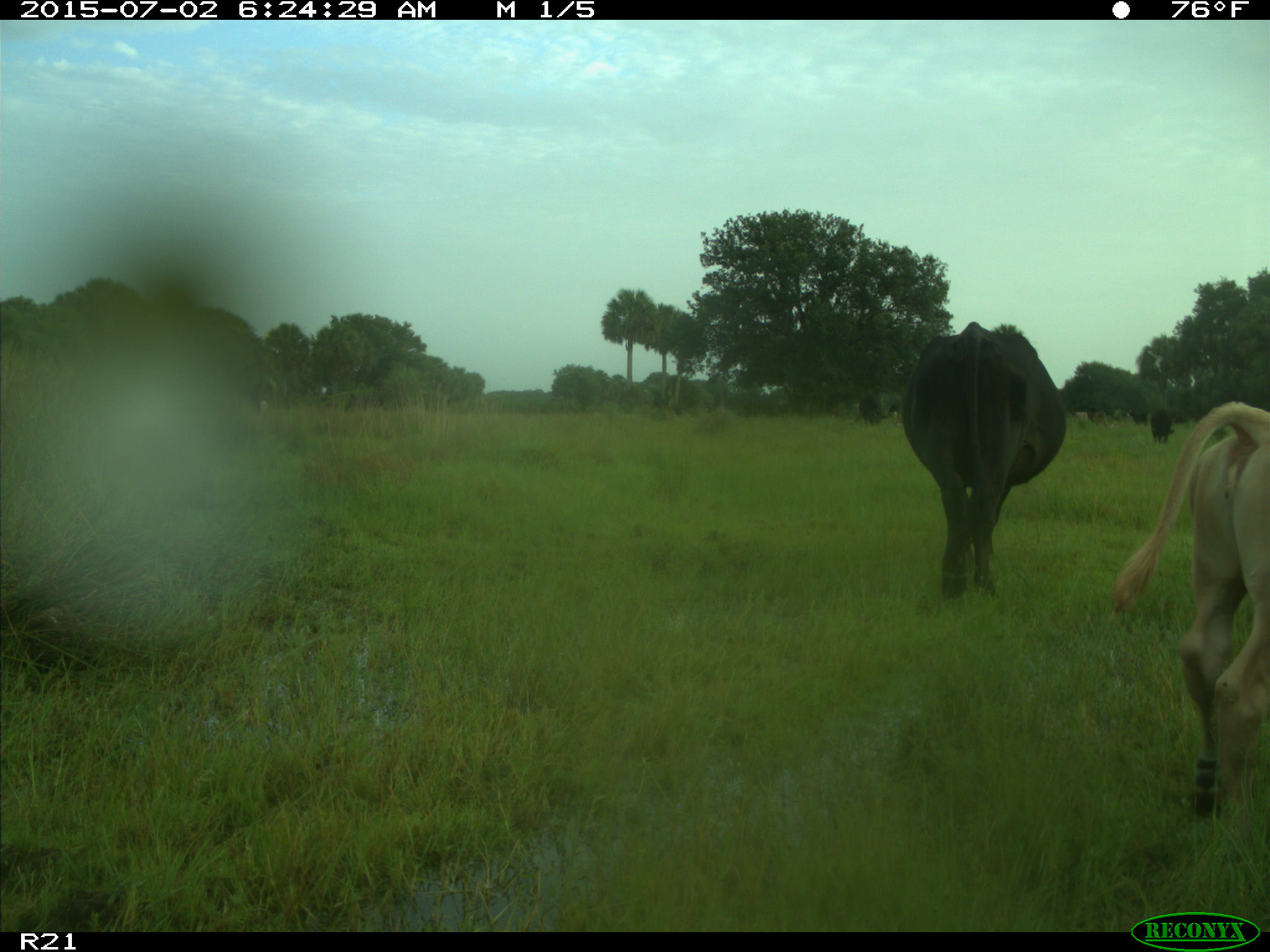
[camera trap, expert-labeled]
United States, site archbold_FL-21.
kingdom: Animalia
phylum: Chordata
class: Mammalia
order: Artiodactyla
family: Bovidae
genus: Bos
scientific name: Bos taurus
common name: domestic cow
Bos taurus (domestic cow).